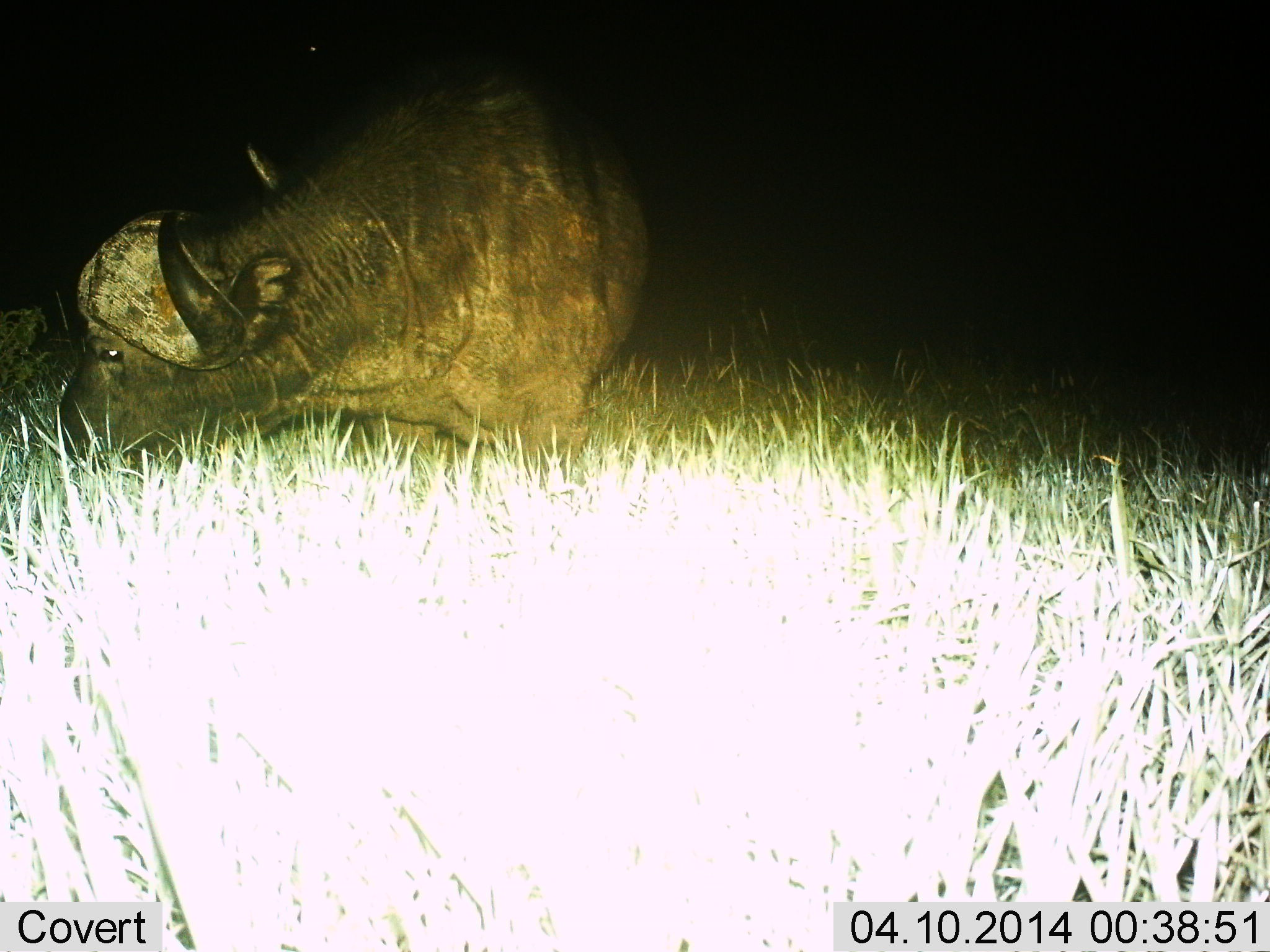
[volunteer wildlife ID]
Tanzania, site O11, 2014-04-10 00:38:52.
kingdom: Animalia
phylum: Chordata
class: Mammalia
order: Artiodactyla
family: Bovidae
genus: Syncerus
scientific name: Syncerus caffer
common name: cape buffalo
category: buffalo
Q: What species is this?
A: Buffalo (cape buffalo) (Syncerus caffer).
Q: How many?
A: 1.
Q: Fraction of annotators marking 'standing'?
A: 40%.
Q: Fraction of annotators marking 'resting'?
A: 0%.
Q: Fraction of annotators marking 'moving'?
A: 0%.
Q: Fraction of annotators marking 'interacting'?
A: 0%.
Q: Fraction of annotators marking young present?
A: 0%.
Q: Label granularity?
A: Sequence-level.